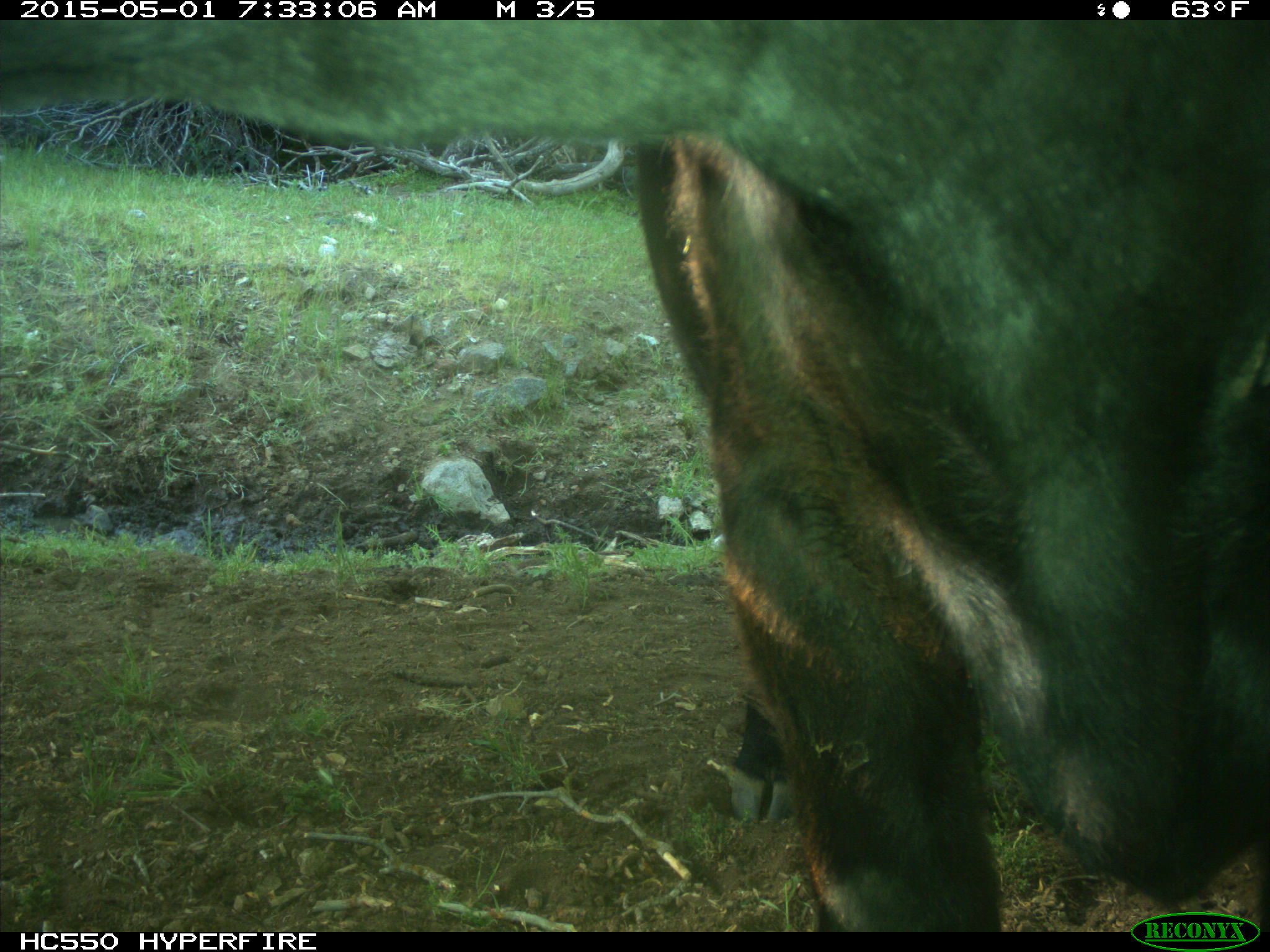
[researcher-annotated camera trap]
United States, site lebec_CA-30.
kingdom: Animalia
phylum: Chordata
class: Mammalia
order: Artiodactyla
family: Bovidae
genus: Bos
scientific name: Bos taurus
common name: domestic cow